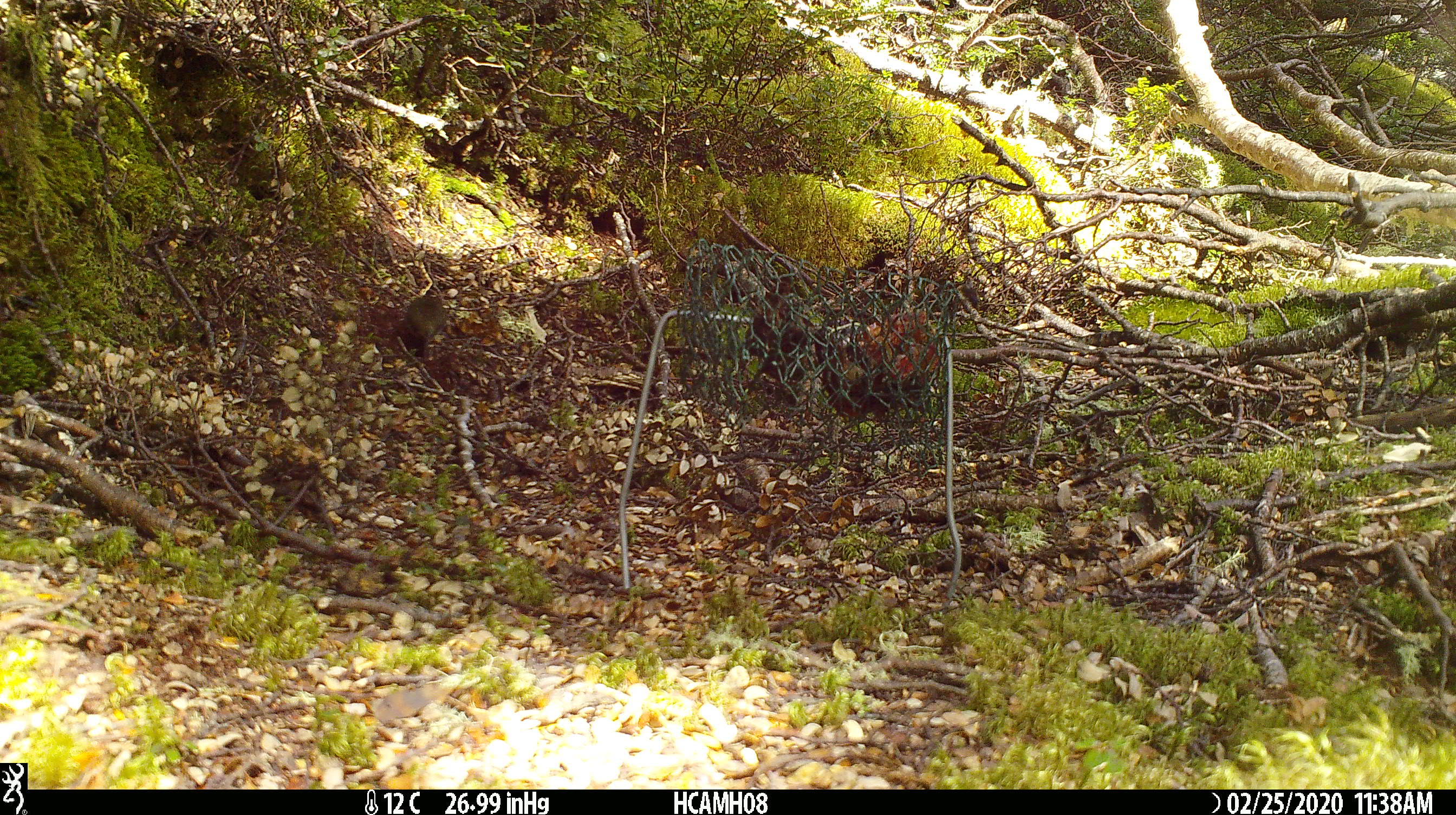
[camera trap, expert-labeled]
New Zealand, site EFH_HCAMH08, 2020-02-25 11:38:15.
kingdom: Animalia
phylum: Chordata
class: Mammalia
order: Rodentia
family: Muridae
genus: Mus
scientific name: Mus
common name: mouse